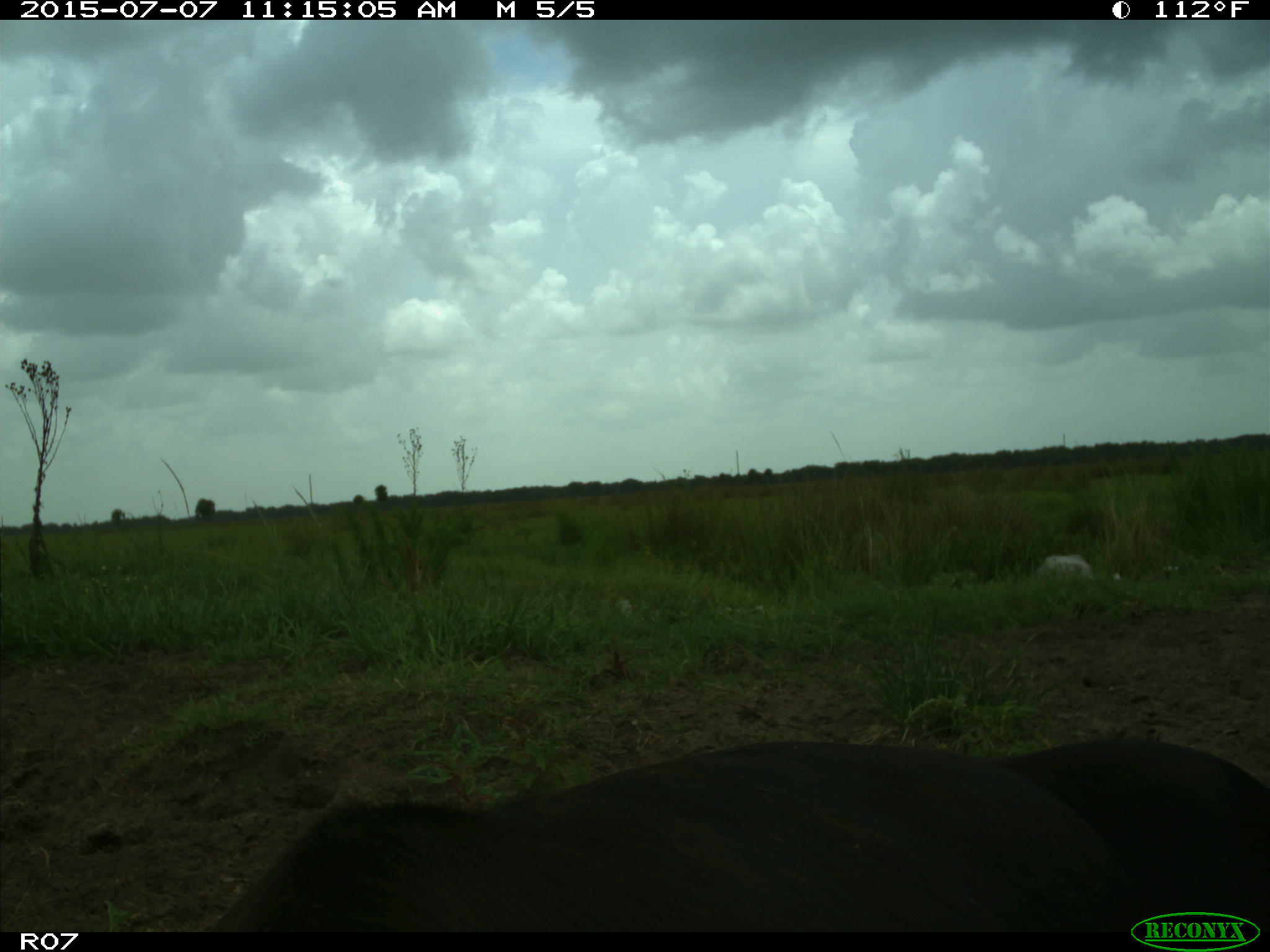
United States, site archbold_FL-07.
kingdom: Animalia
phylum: Chordata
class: Mammalia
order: Artiodactyla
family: Bovidae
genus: Bos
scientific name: Bos taurus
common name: domestic cow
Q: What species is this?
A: Bos taurus (domestic cow).